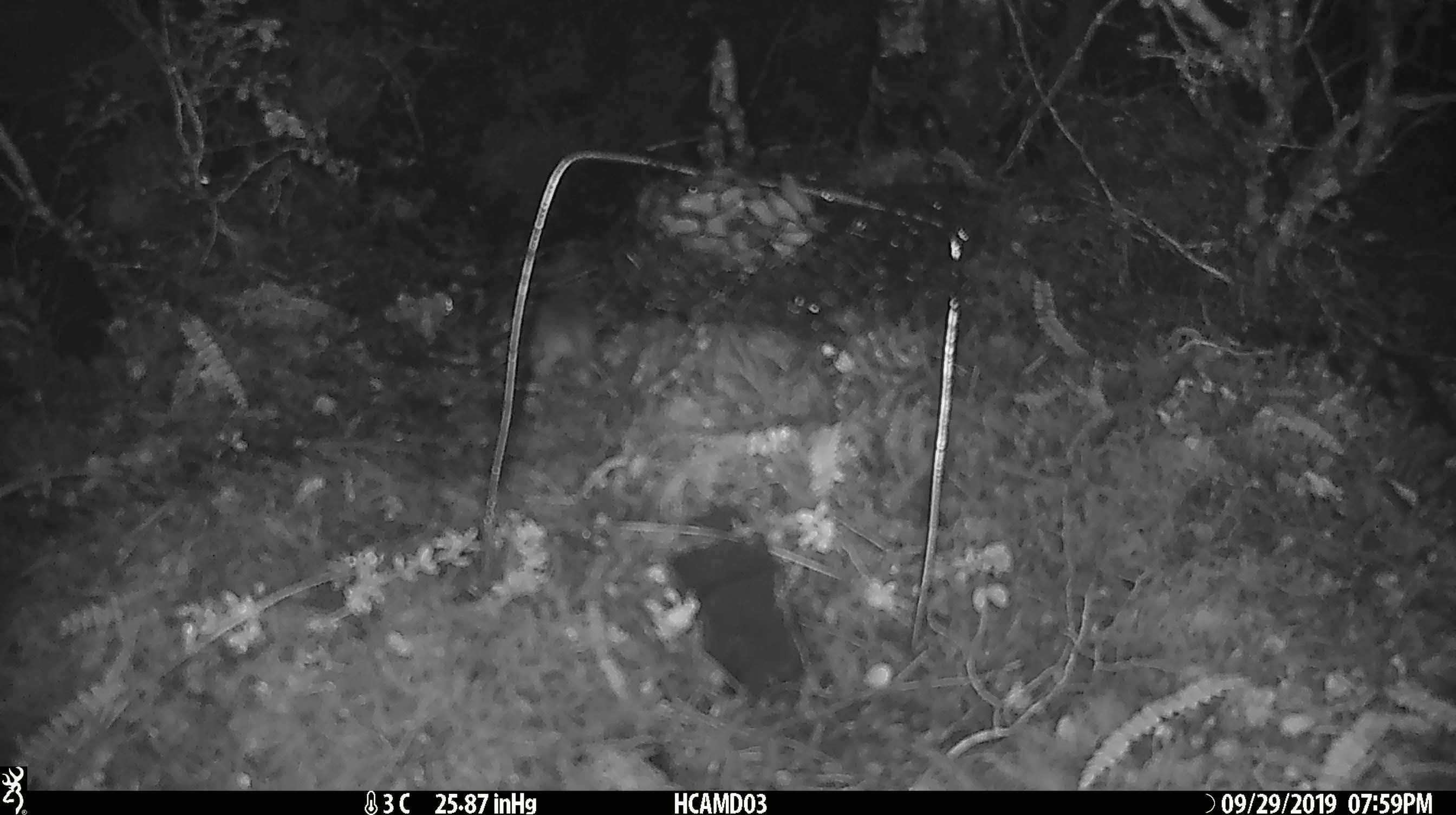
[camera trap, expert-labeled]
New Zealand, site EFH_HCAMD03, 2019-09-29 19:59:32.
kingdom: Animalia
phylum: Chordata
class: Mammalia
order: Rodentia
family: Muridae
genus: Mus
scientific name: Mus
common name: mouse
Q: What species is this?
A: Mouse (Mus).